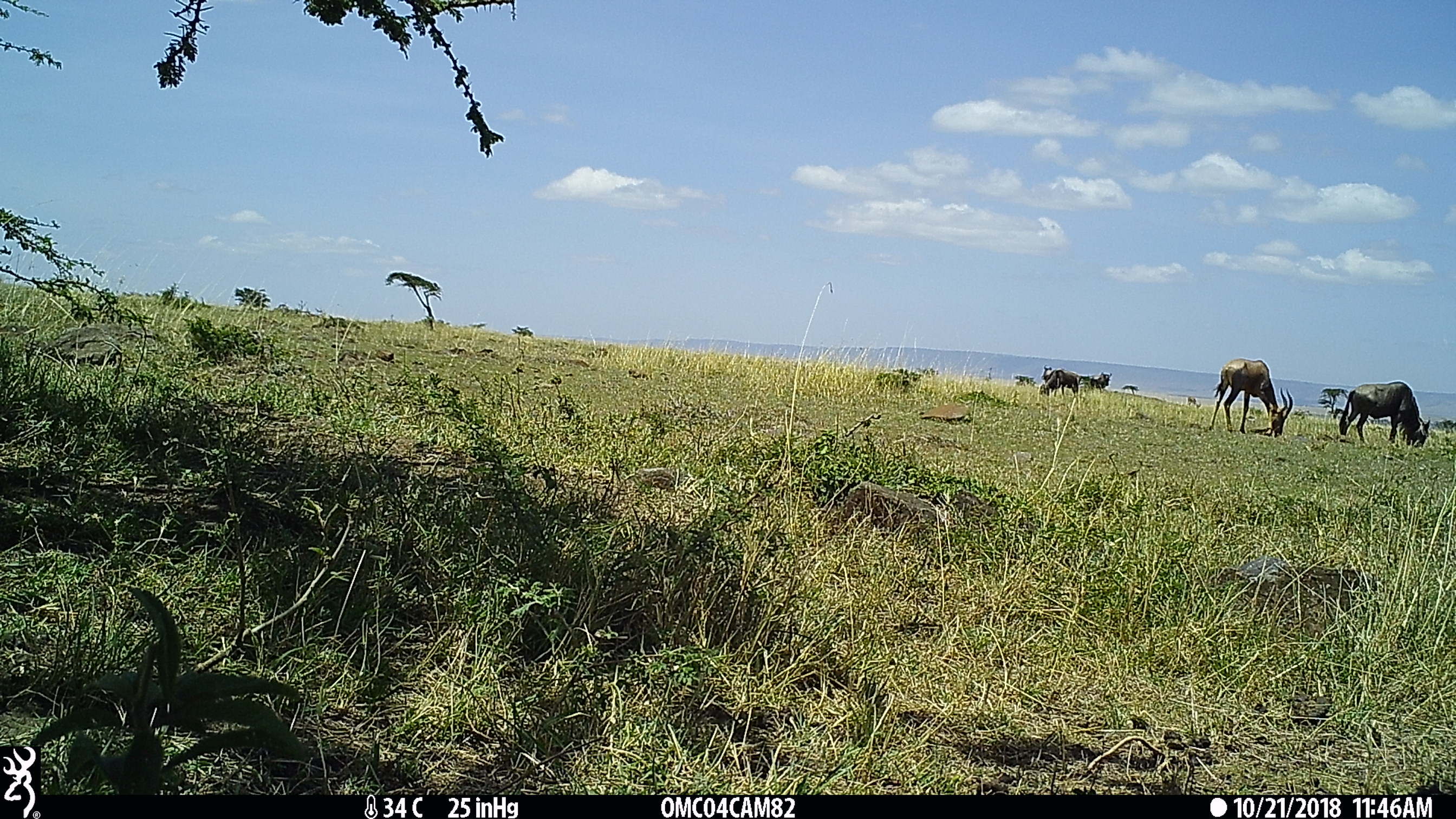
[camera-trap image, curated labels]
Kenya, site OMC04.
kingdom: Animalia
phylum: Chordata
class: Mammalia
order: Artiodactyla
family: Bovidae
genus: Connochaetes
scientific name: Connochaetes taurinus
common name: blue wildebeest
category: wildebeest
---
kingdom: Animalia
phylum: Chordata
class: Mammalia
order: Artiodactyla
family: Bovidae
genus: Damaliscus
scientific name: Damaliscus lunatus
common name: topi